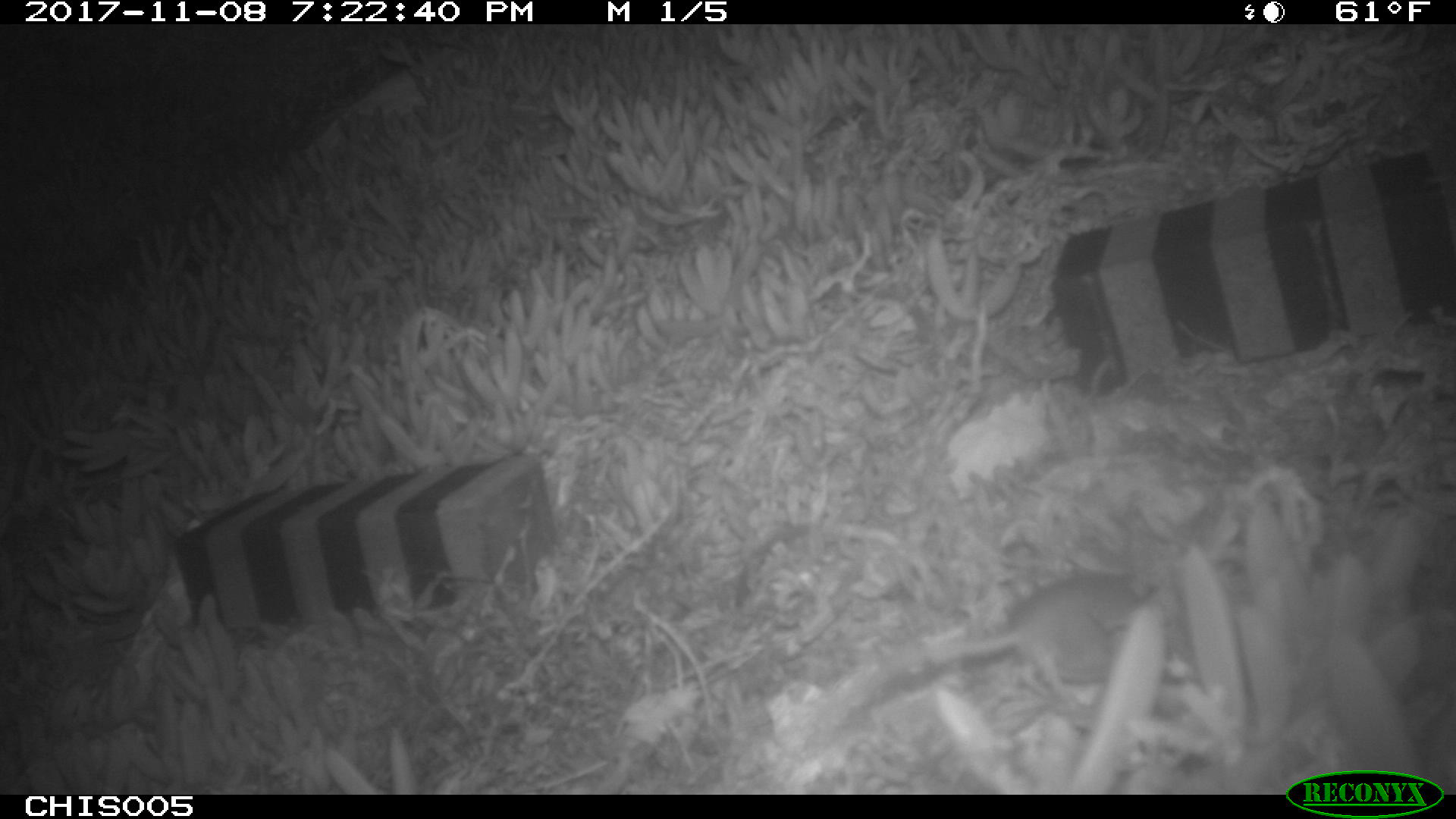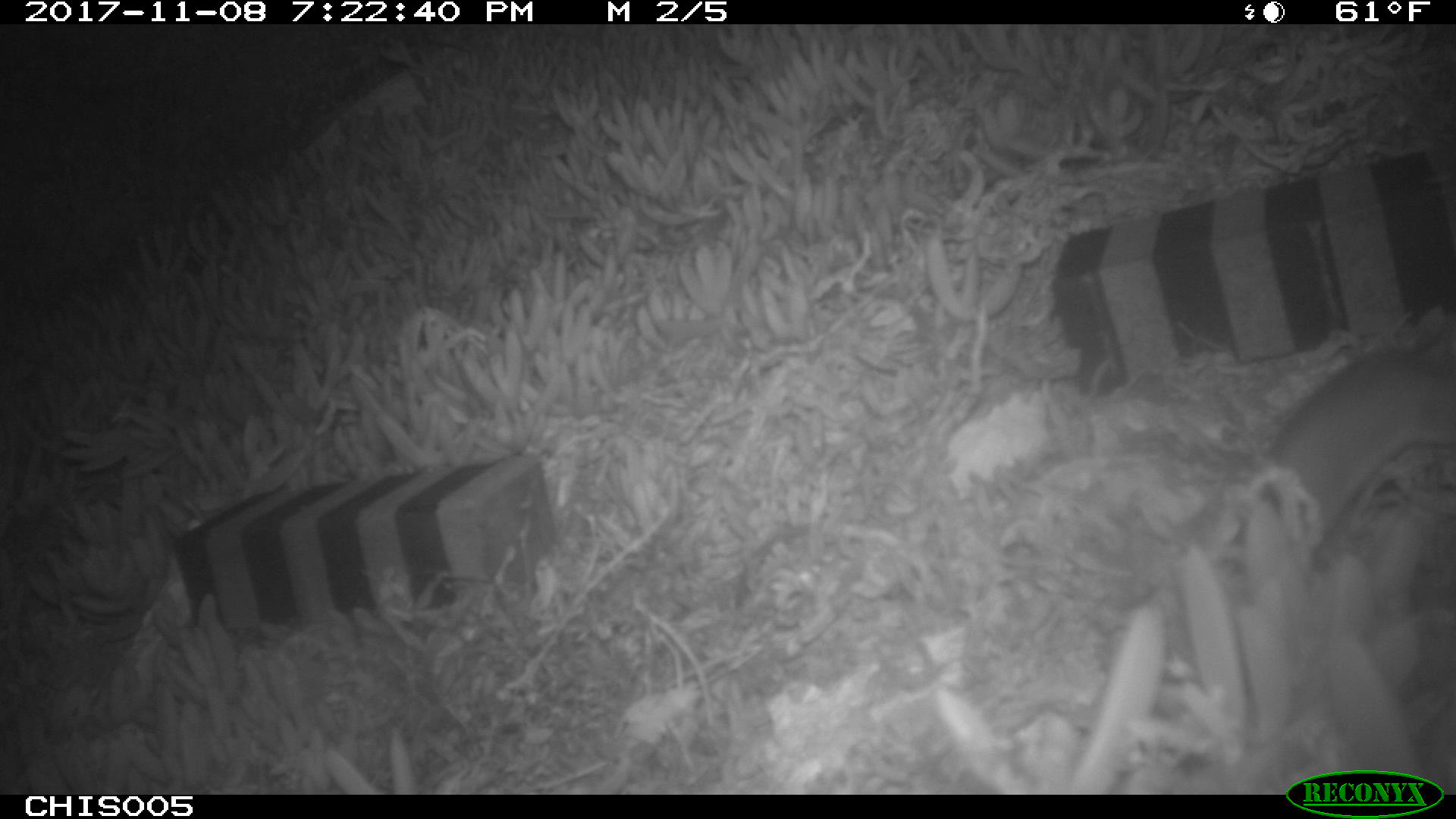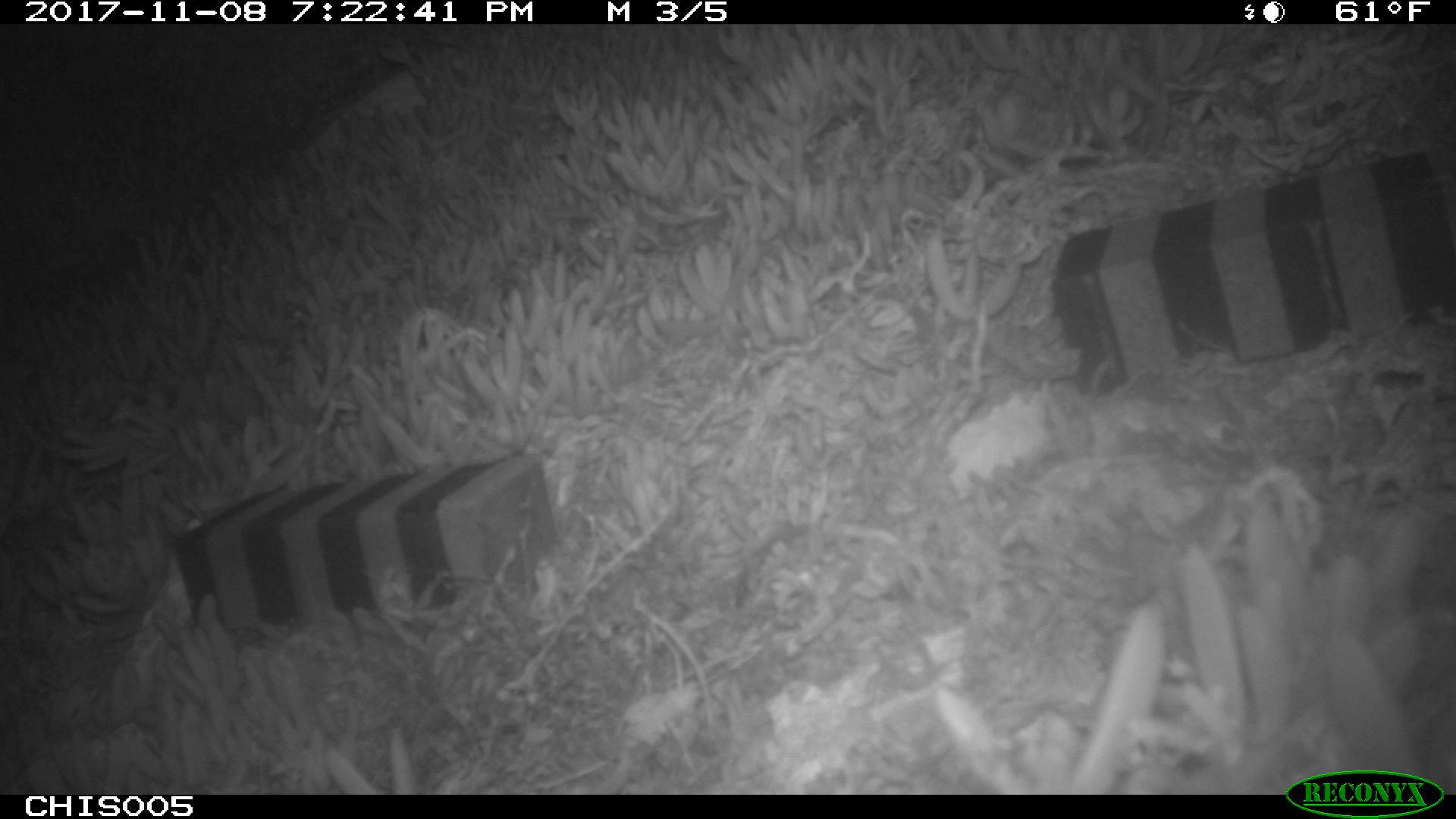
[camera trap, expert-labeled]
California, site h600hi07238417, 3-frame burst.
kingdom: Animalia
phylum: Chordata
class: Mammalia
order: Rodentia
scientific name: Rodentia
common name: rodent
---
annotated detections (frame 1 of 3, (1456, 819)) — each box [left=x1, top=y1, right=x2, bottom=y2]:
rodent: [left=927, top=570, right=1157, bottom=679]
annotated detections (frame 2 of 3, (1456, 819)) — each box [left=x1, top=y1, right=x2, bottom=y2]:
rodent: [left=1264, top=350, right=1455, bottom=555]